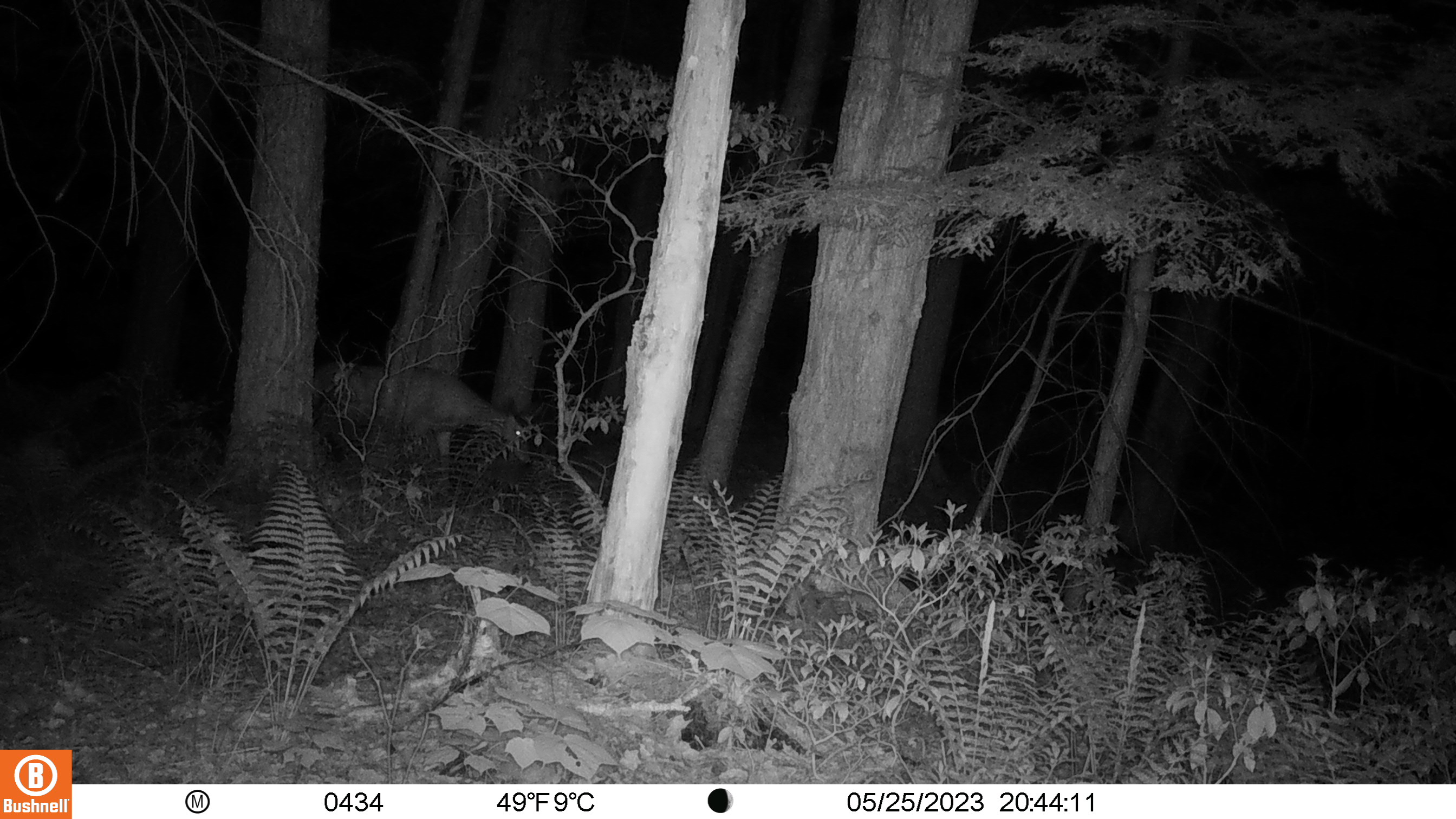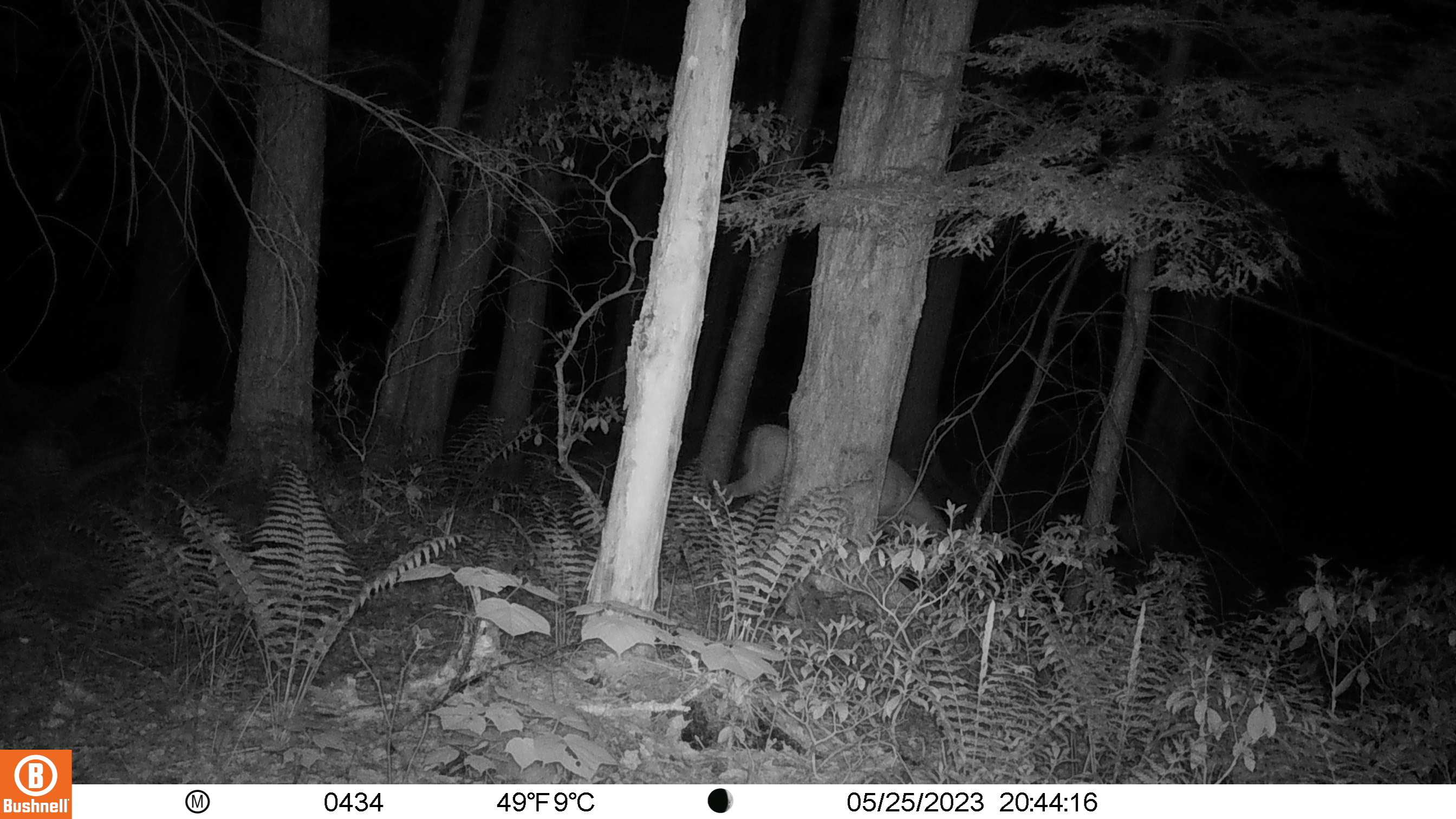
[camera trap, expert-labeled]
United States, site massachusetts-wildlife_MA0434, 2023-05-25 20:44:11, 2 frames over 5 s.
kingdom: Animalia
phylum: Chordata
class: Mammalia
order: Artiodactyla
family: Cervidae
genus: Odocoileus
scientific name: Odocoileus virginianus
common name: white-tailed deer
White-tailed deer (Odocoileus virginianus).